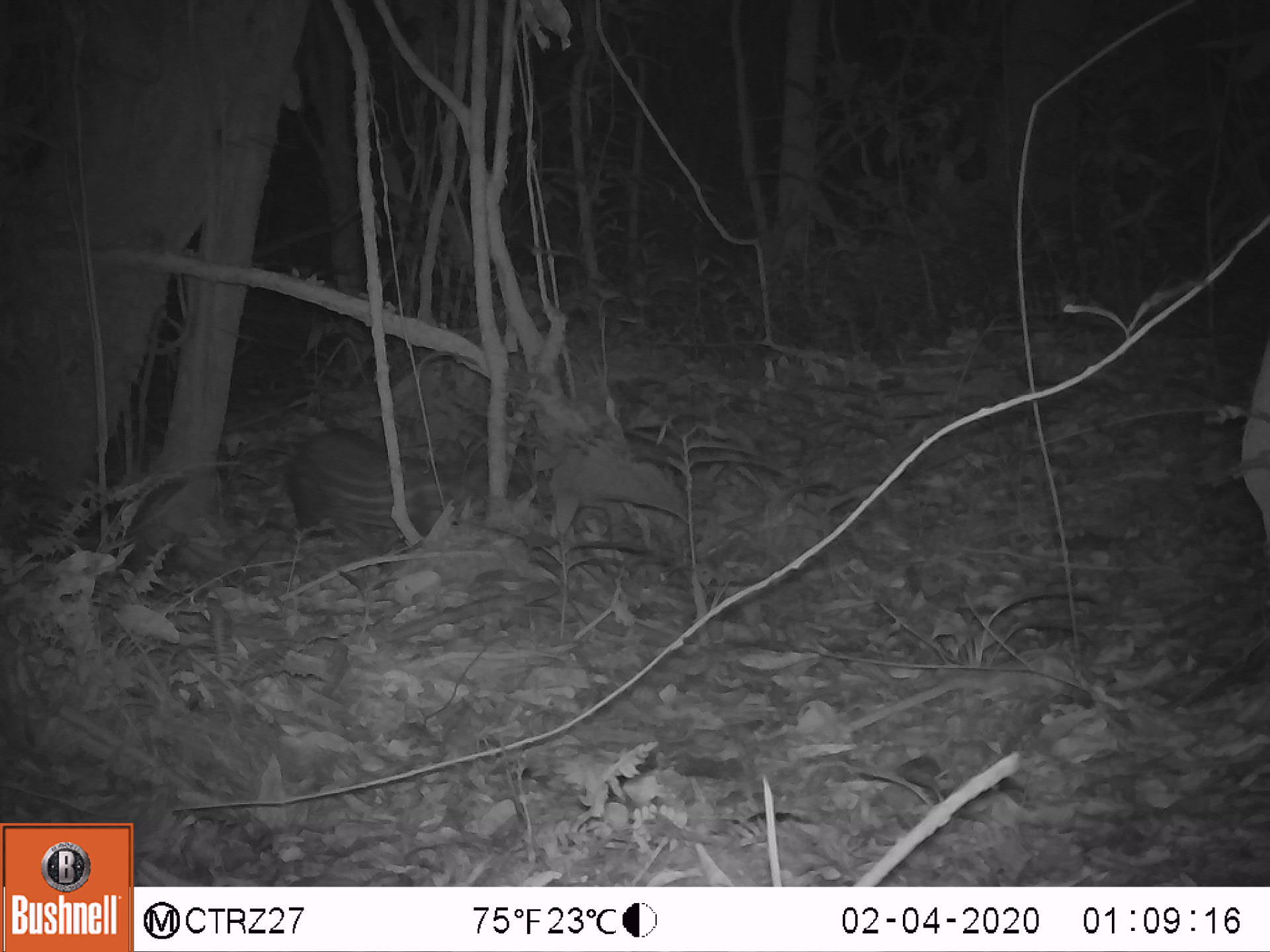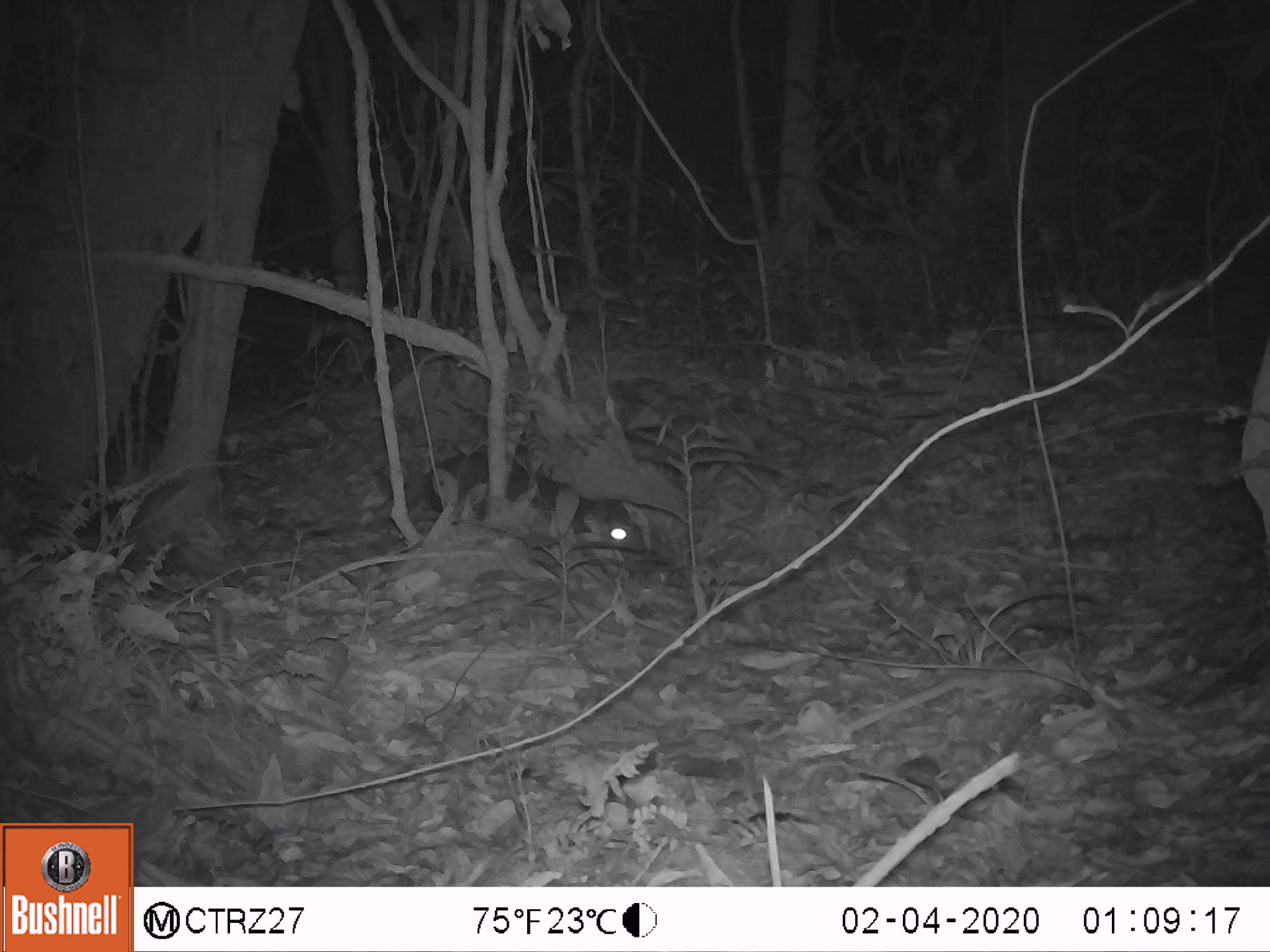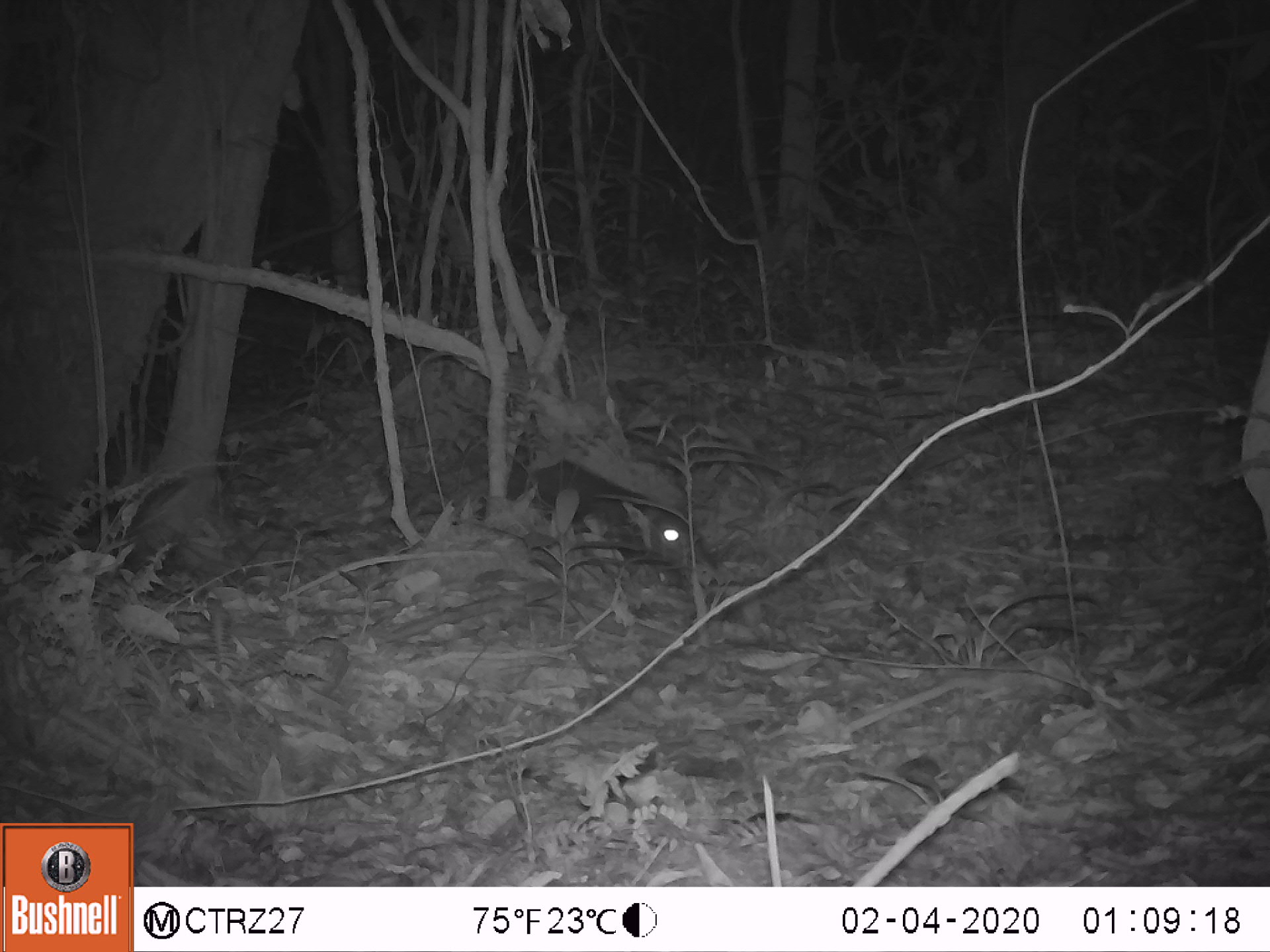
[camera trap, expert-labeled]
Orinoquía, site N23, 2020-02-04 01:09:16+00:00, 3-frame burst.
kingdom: Animalia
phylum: Chordata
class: Mammalia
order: Rodentia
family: Cuniculidae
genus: Cuniculus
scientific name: Cuniculus paca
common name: spotted paca